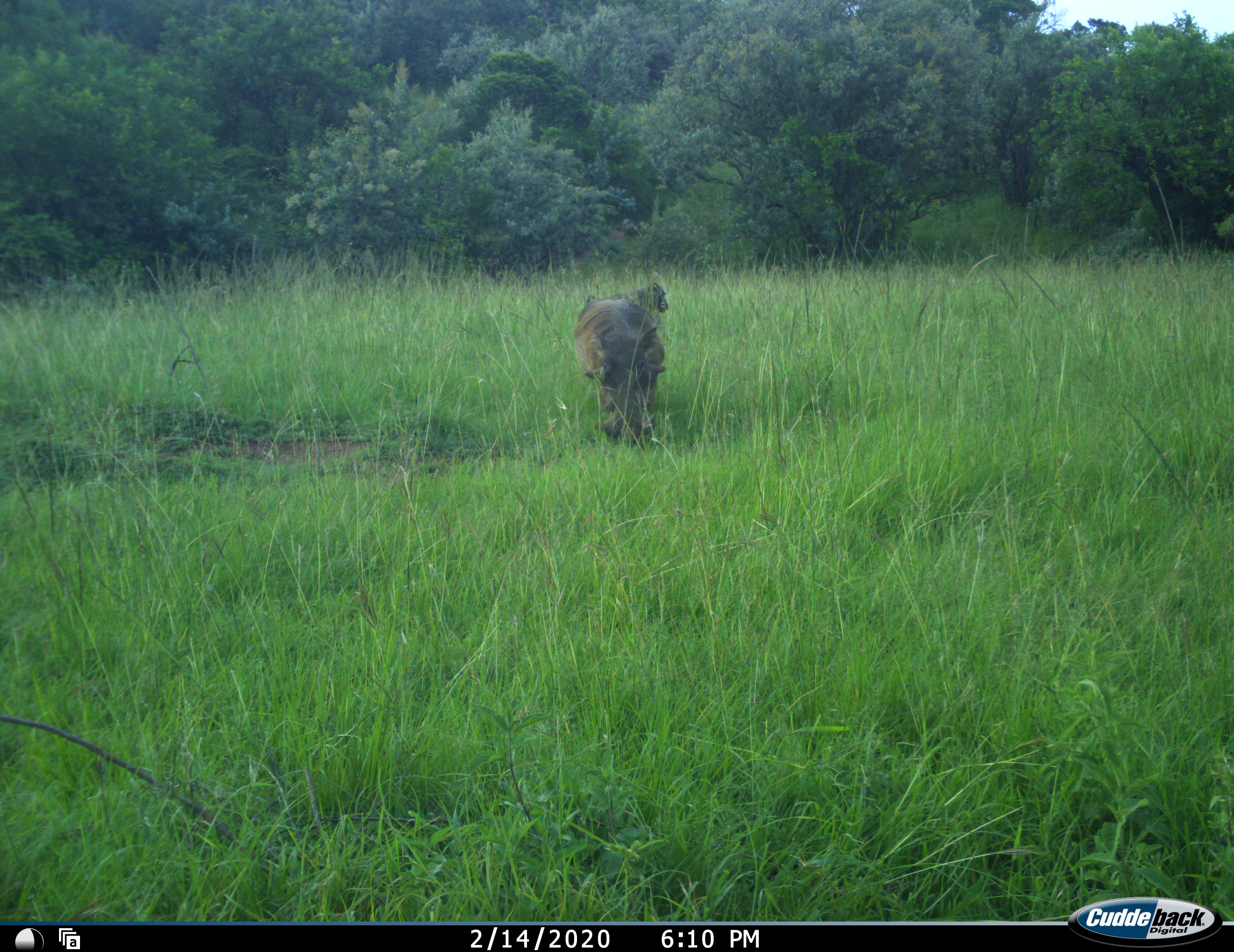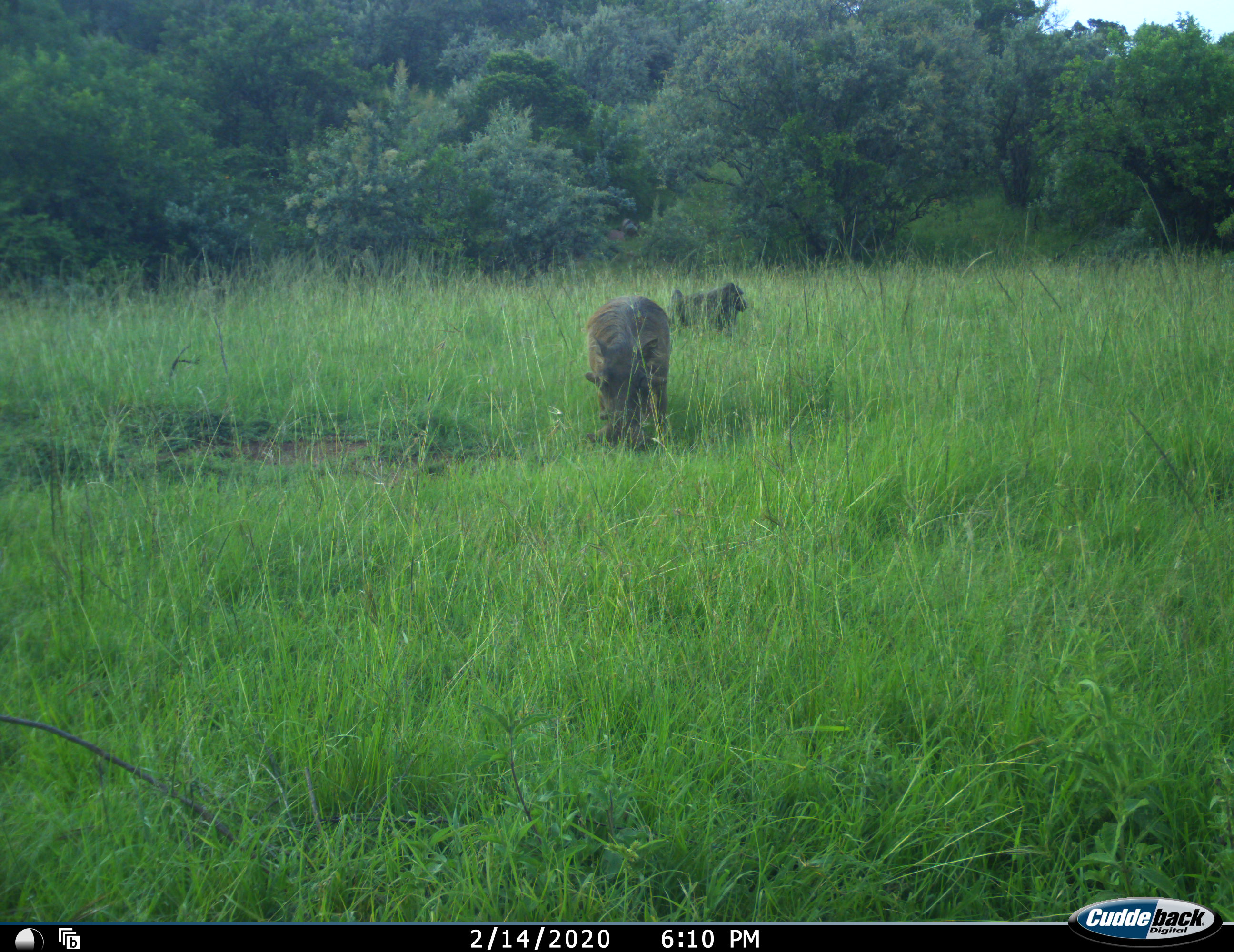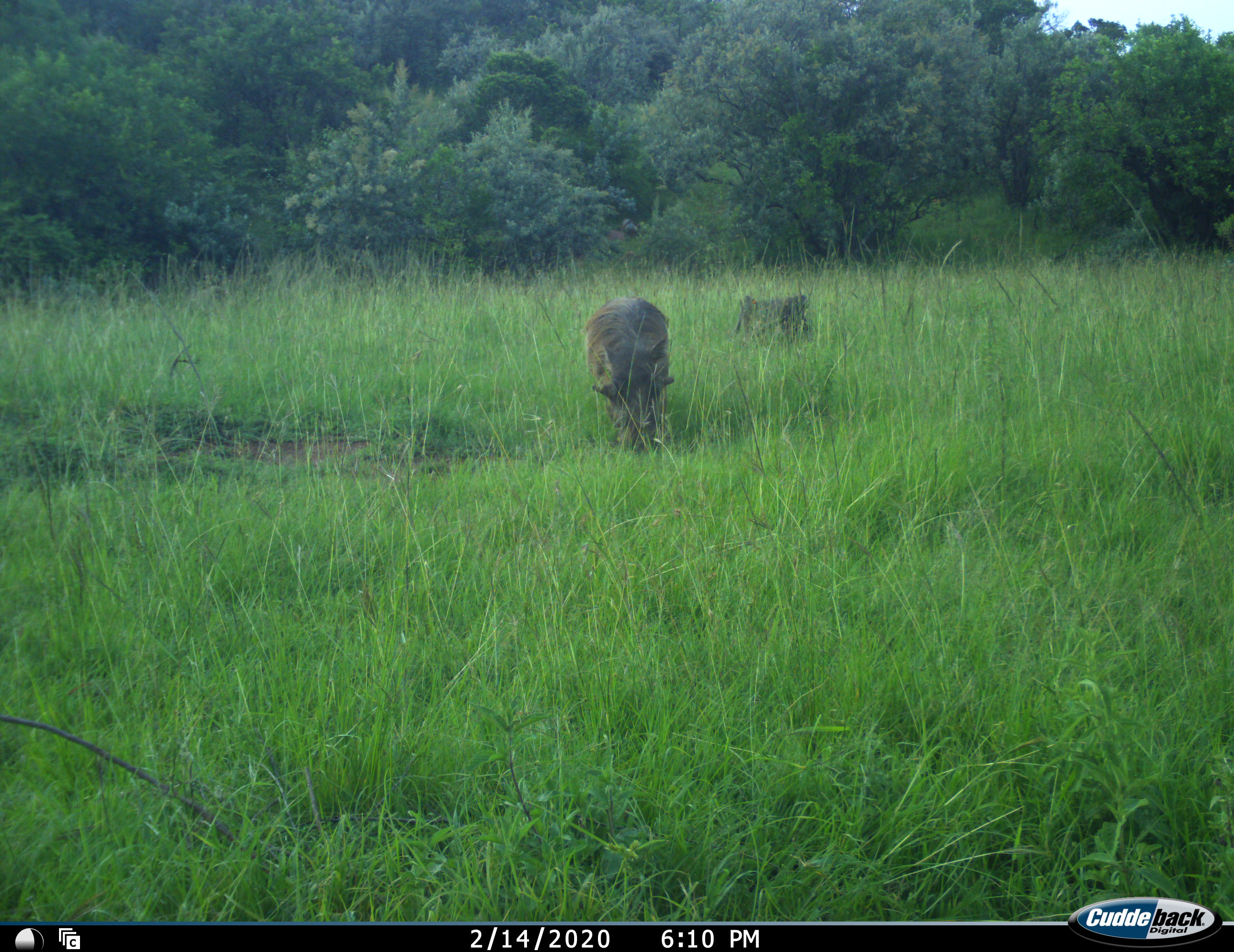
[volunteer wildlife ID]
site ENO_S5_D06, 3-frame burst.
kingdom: Animalia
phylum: Chordata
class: Mammalia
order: Primates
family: Cercopithecidae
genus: Papio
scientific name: Papio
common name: baboon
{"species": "baboon (Papio)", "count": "1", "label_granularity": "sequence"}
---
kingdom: Animalia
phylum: Chordata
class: Mammalia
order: Artiodactyla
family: Suidae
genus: Phacochoerus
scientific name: Phacochoerus africanus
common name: warthog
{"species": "warthog (Phacochoerus africanus)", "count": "1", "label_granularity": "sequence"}